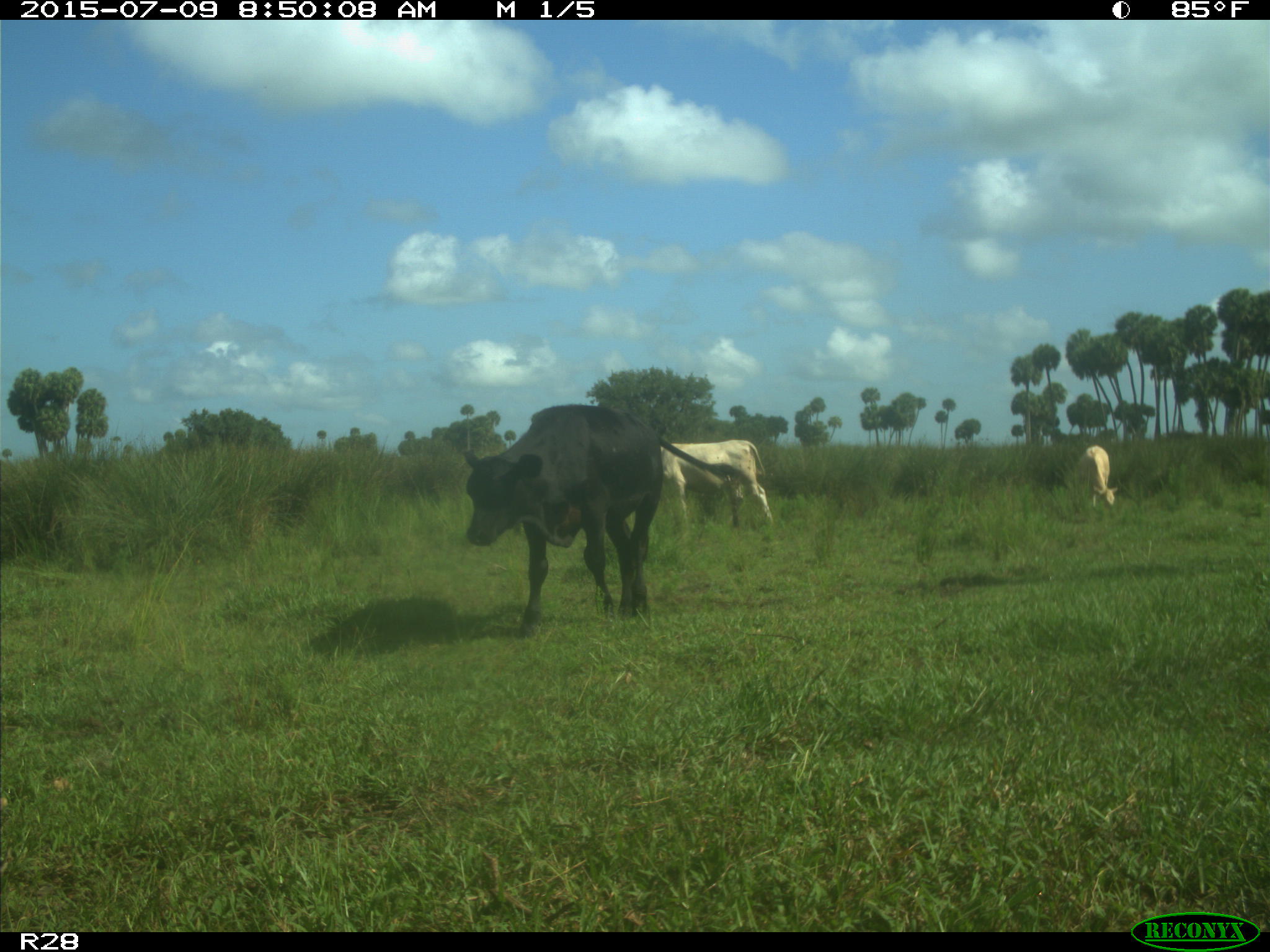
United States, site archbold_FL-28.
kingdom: Animalia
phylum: Chordata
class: Mammalia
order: Artiodactyla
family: Bovidae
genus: Bos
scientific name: Bos taurus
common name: domestic cow